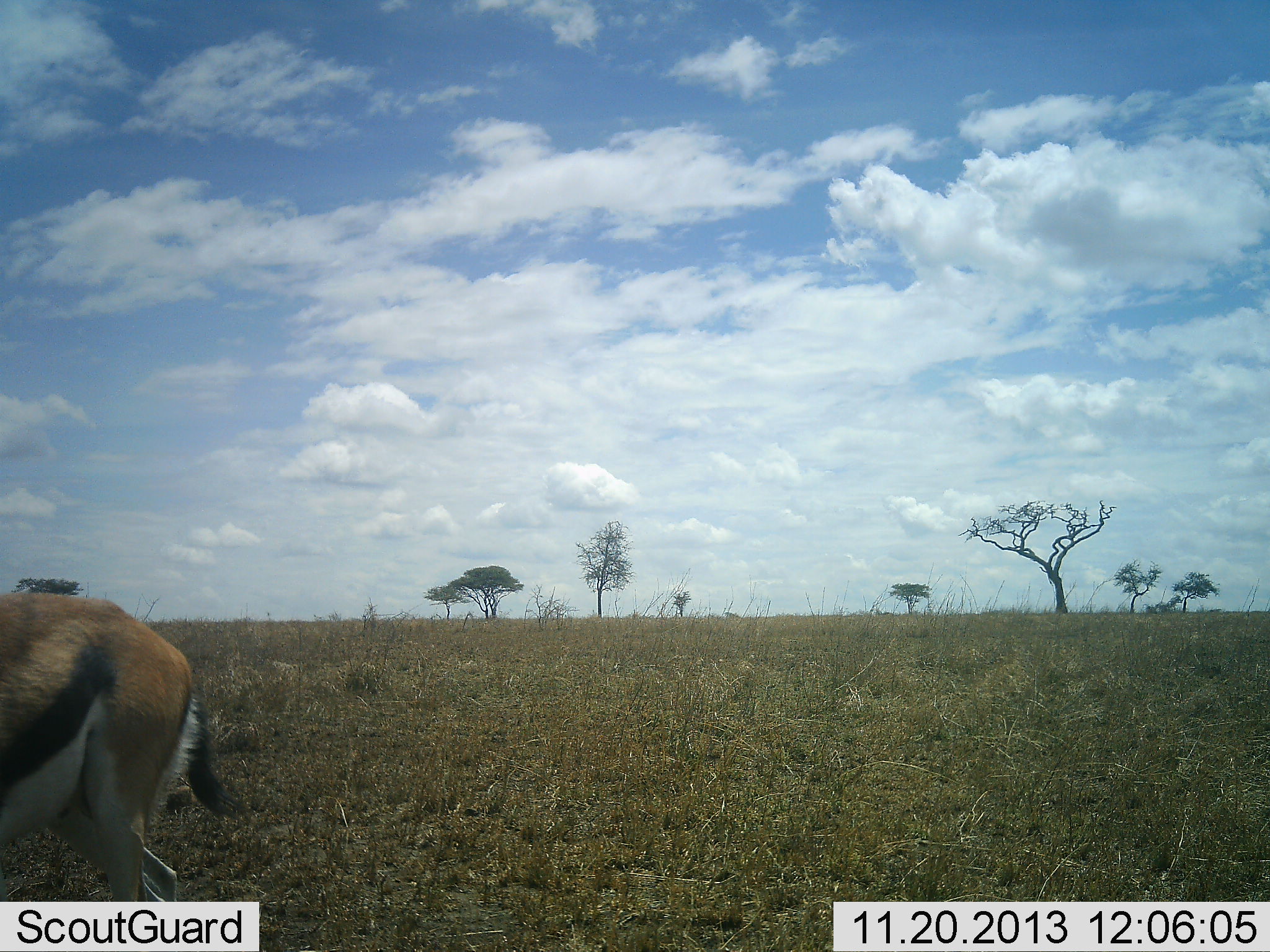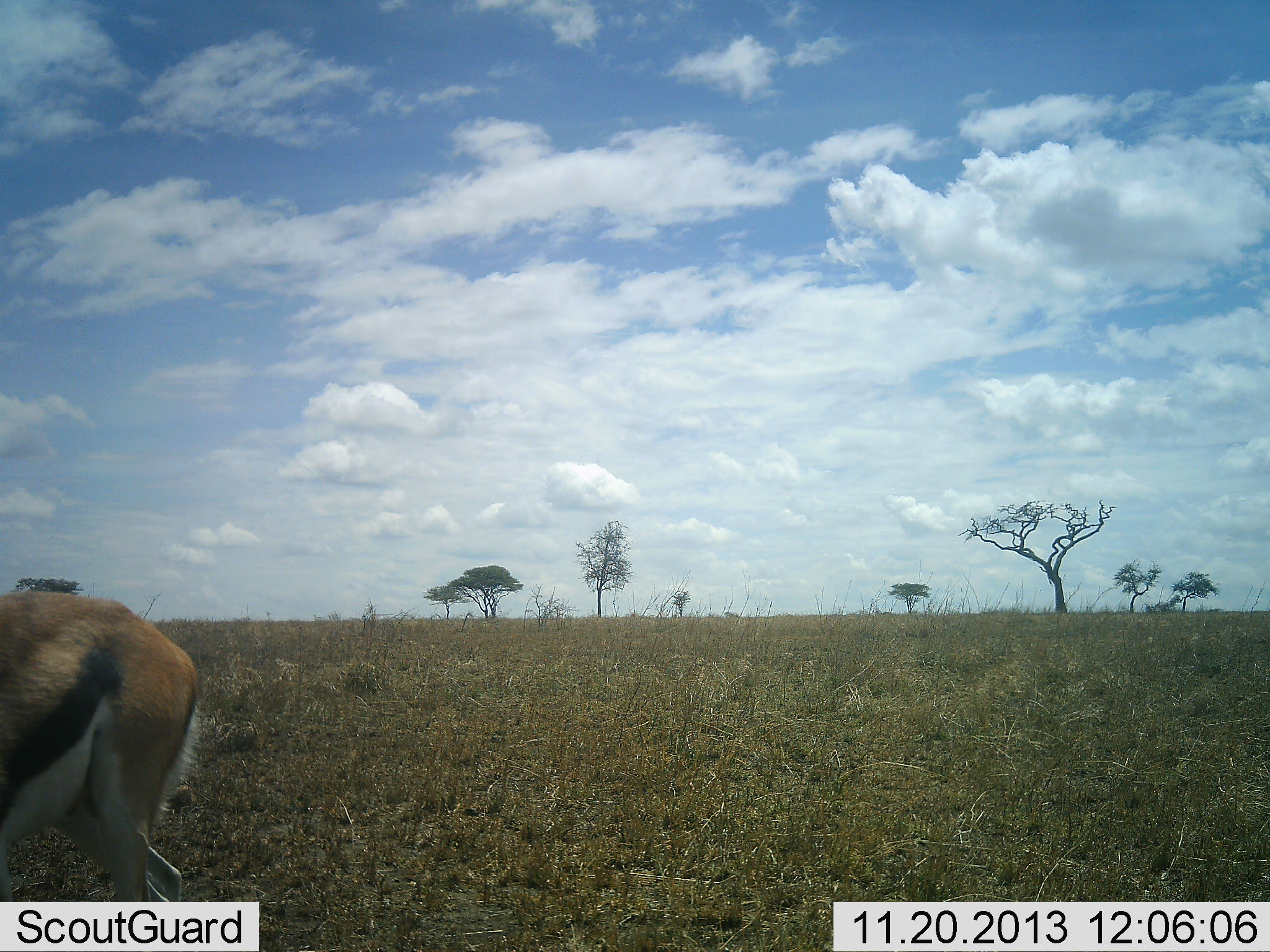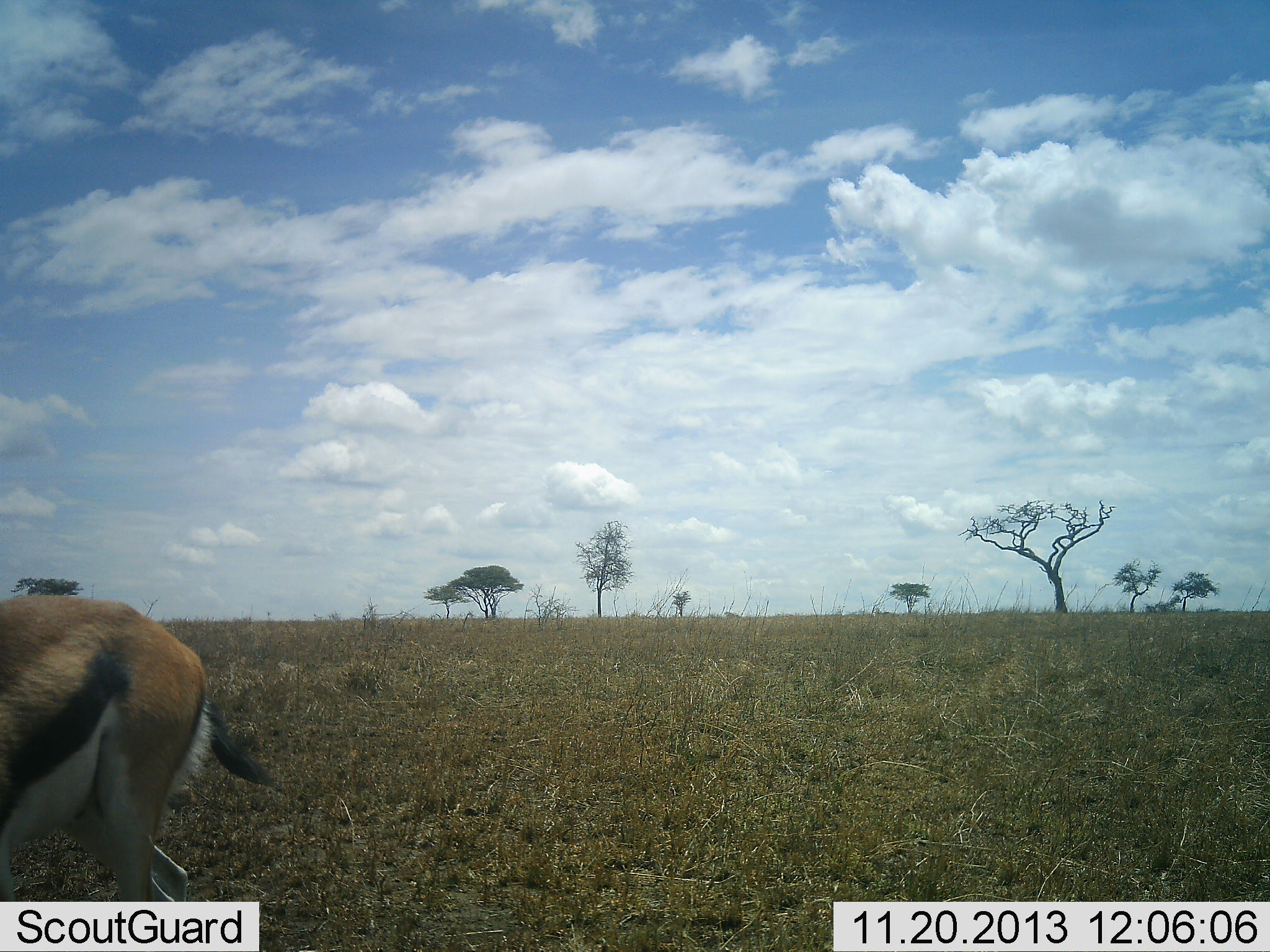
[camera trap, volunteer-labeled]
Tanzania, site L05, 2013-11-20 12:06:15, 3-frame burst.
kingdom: Animalia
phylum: Chordata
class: Mammalia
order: Artiodactyla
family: Bovidae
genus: Eudorcas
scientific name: Eudorcas thomsonii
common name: thomson's gazelle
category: gazellethomsons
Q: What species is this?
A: Gazellethomsons (thomson's gazelle) (Eudorcas thomsonii).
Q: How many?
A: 1.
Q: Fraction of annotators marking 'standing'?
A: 80%.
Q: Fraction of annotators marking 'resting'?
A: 0%.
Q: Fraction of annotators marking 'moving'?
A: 20%.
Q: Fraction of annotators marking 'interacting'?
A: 0%.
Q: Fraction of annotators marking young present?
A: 0%.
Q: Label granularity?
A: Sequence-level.